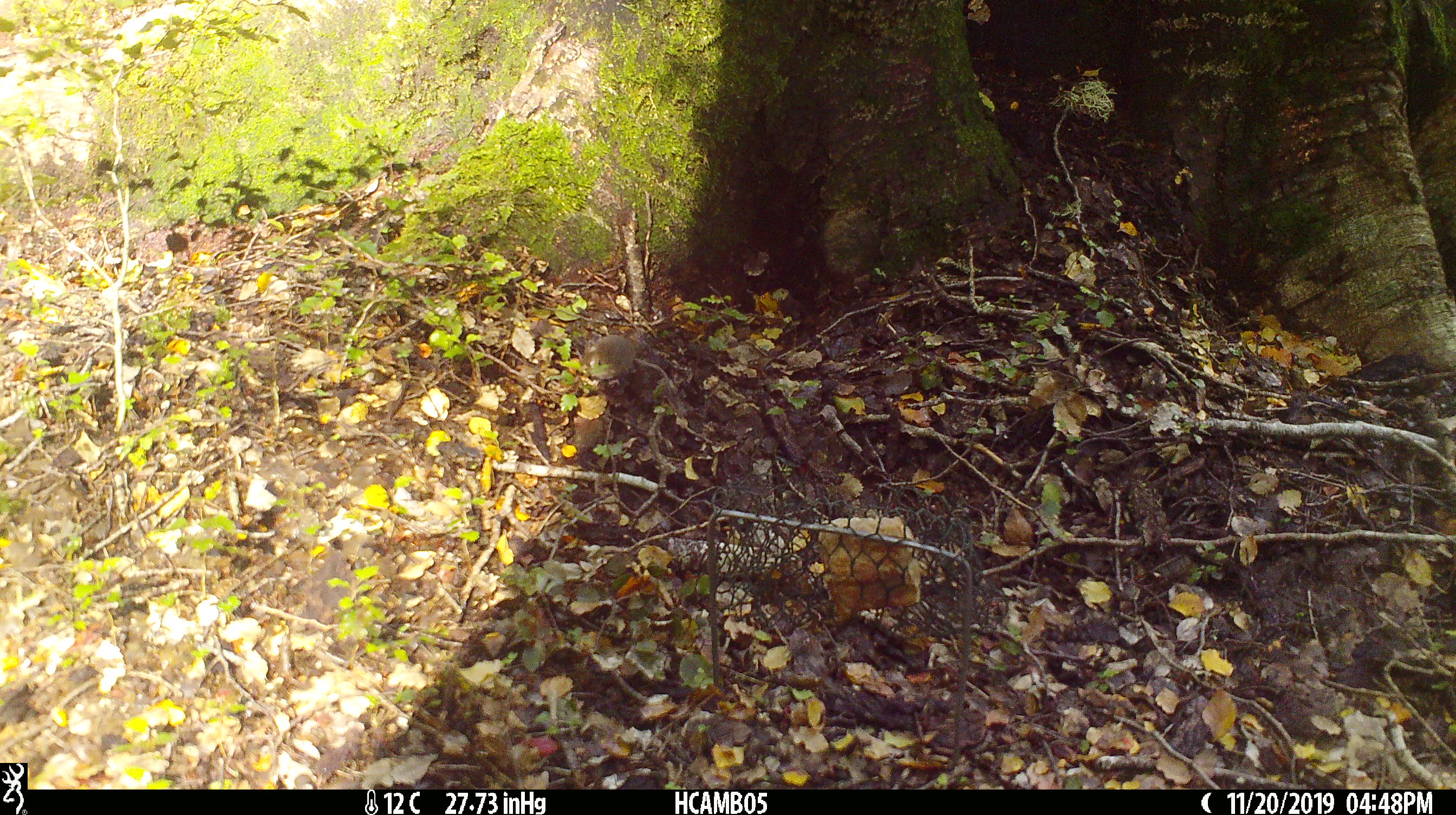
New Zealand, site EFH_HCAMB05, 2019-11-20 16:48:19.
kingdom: Animalia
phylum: Chordata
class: Mammalia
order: Rodentia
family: Muridae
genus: Mus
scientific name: Mus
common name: mouse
Mouse (Mus).